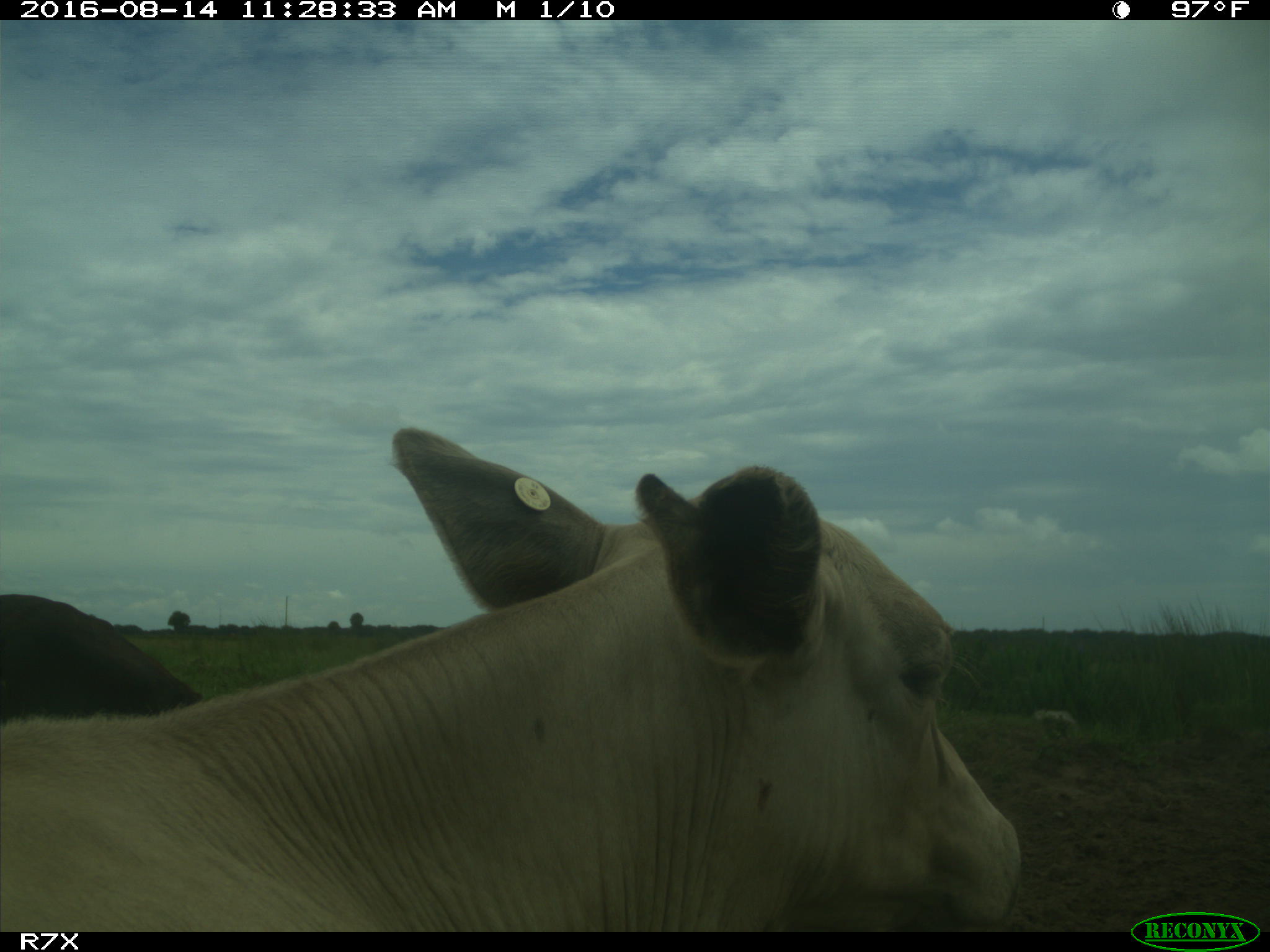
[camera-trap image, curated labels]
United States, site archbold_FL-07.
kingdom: Animalia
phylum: Chordata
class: Mammalia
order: Artiodactyla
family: Bovidae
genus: Bos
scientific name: Bos taurus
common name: domestic cow